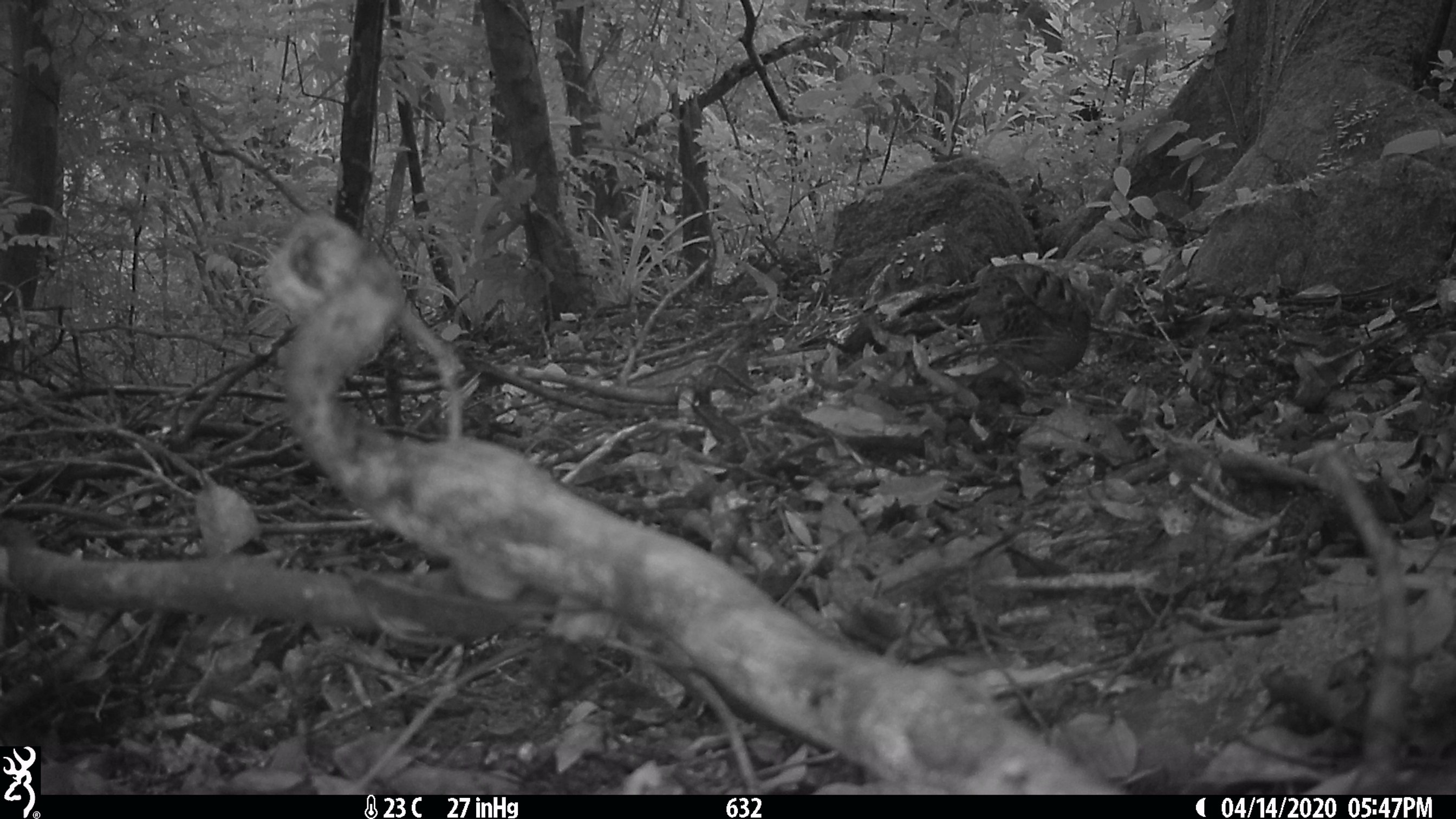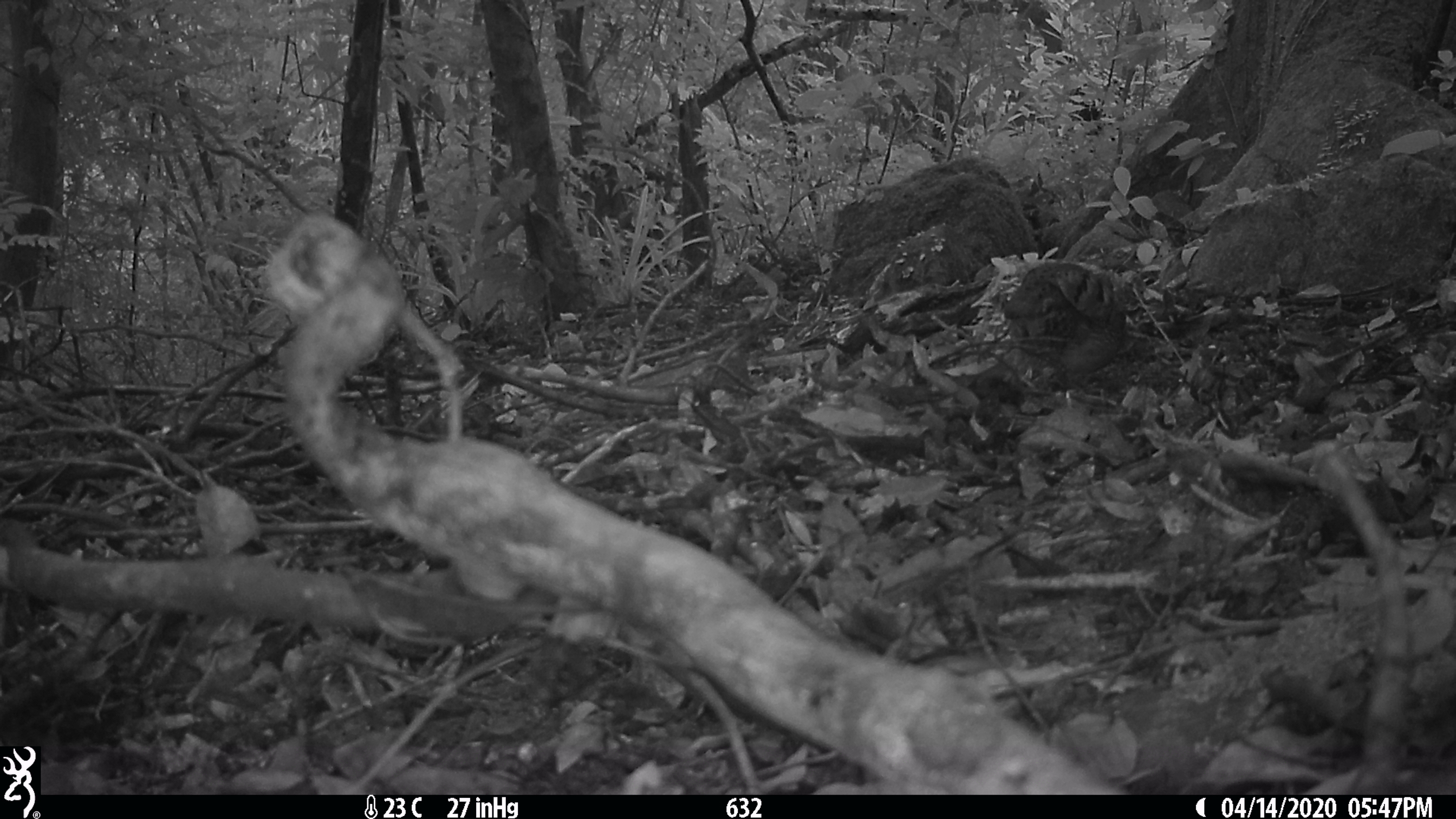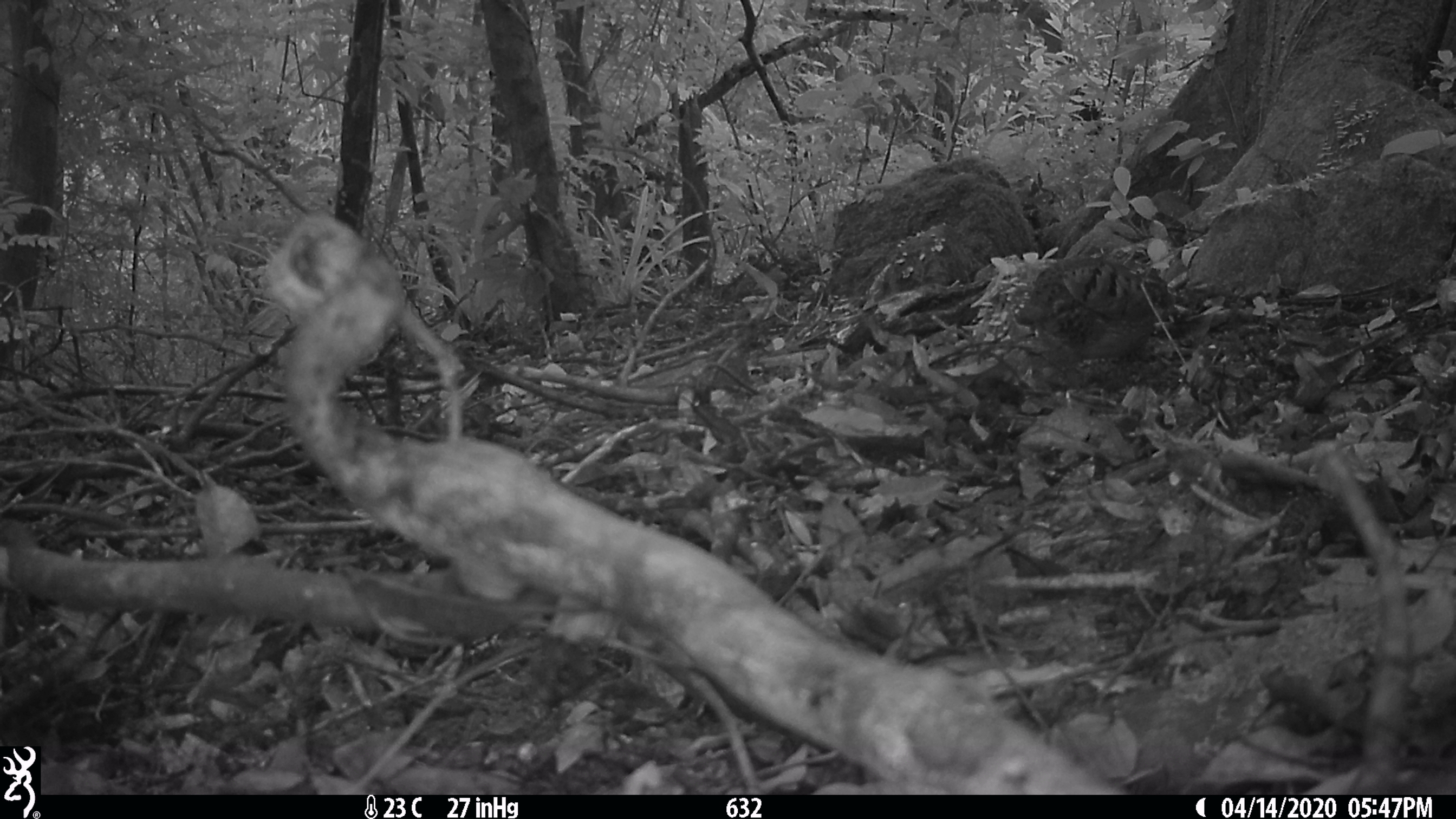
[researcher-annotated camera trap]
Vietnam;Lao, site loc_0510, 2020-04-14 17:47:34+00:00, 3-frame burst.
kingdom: Animalia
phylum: Chordata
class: Aves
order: Galliformes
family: Phasianidae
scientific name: Phasianidae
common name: partridge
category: unidentified partridge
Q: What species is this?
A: Unidentified partridge (partridge) (Phasianidae).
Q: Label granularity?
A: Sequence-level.